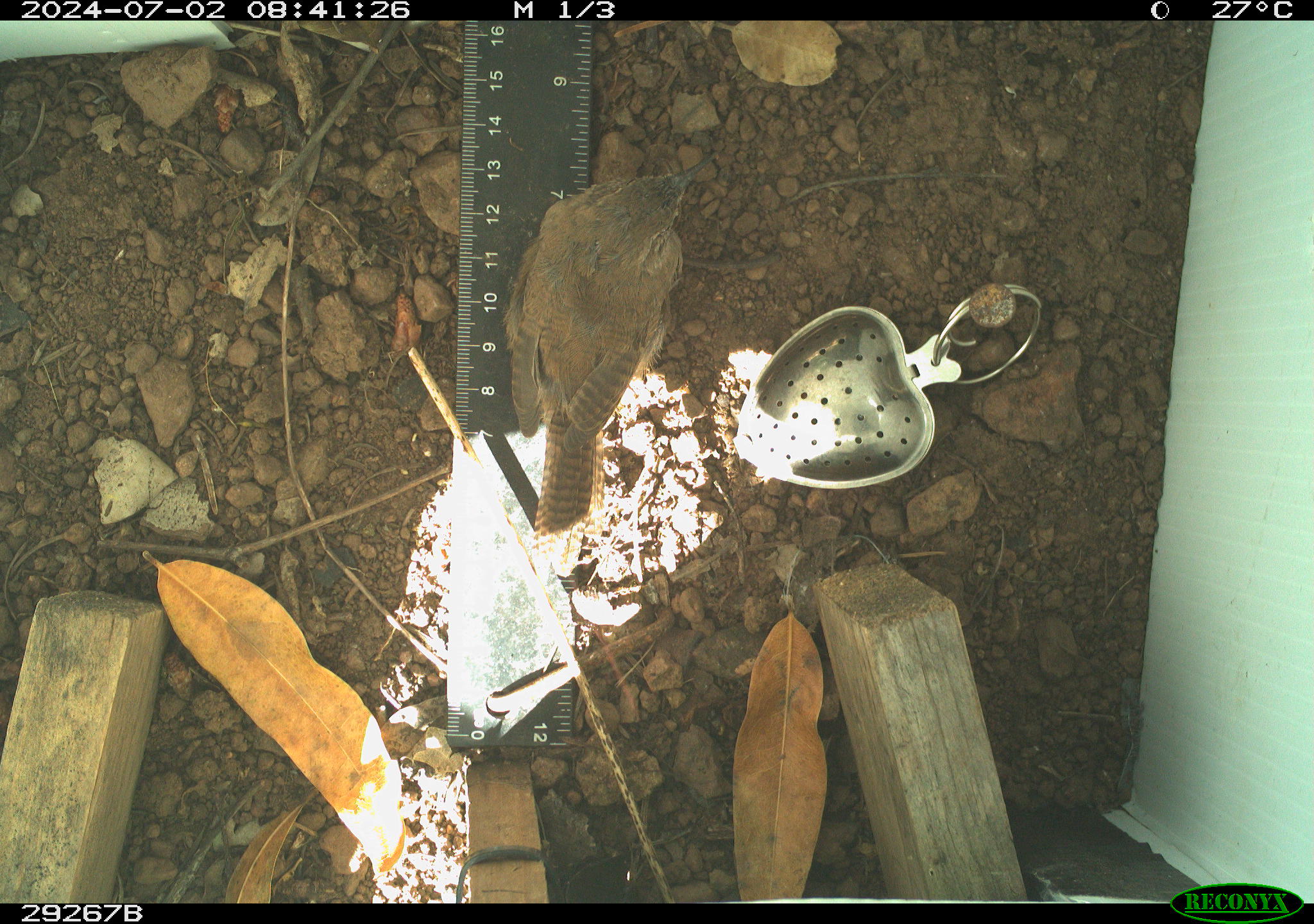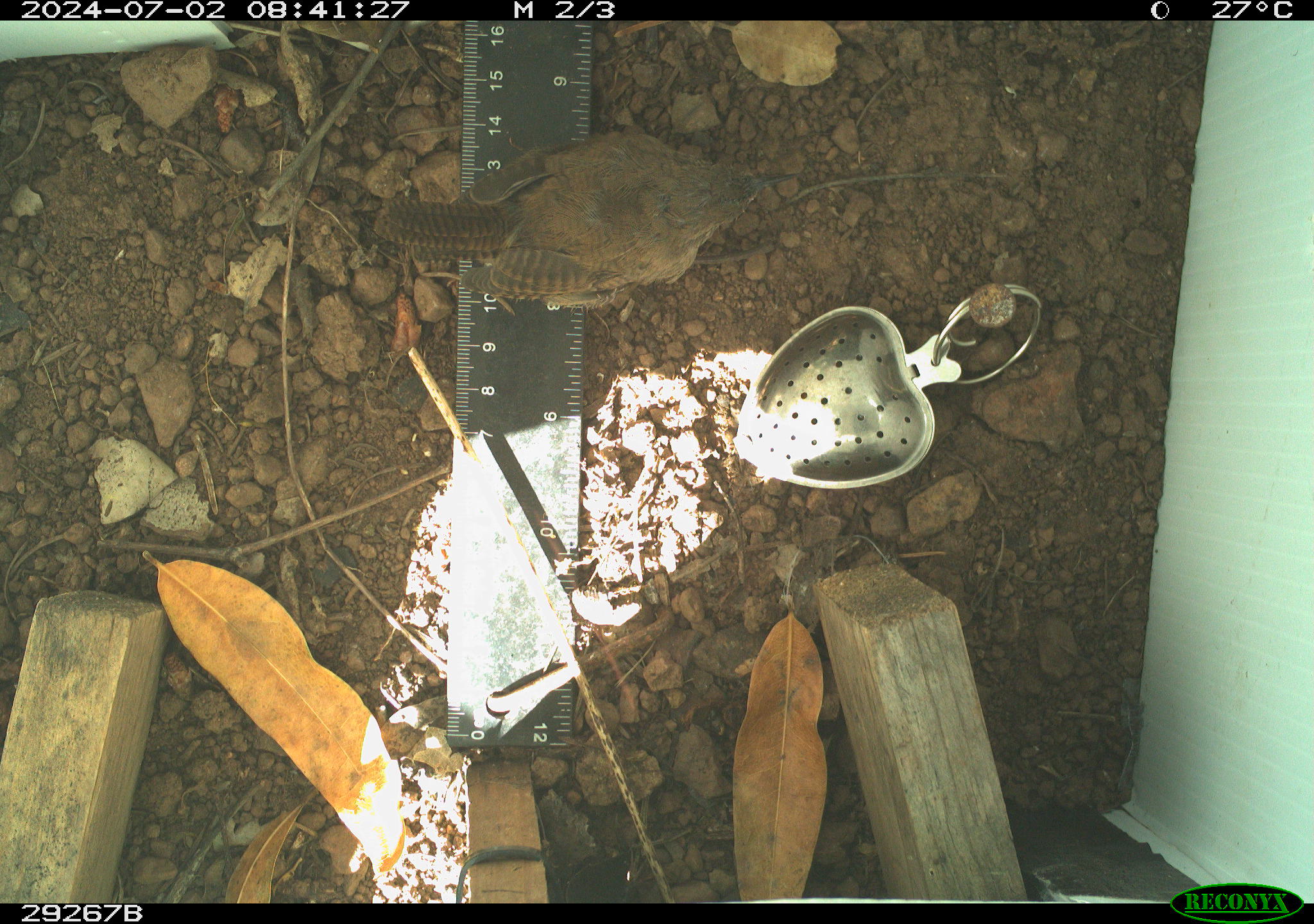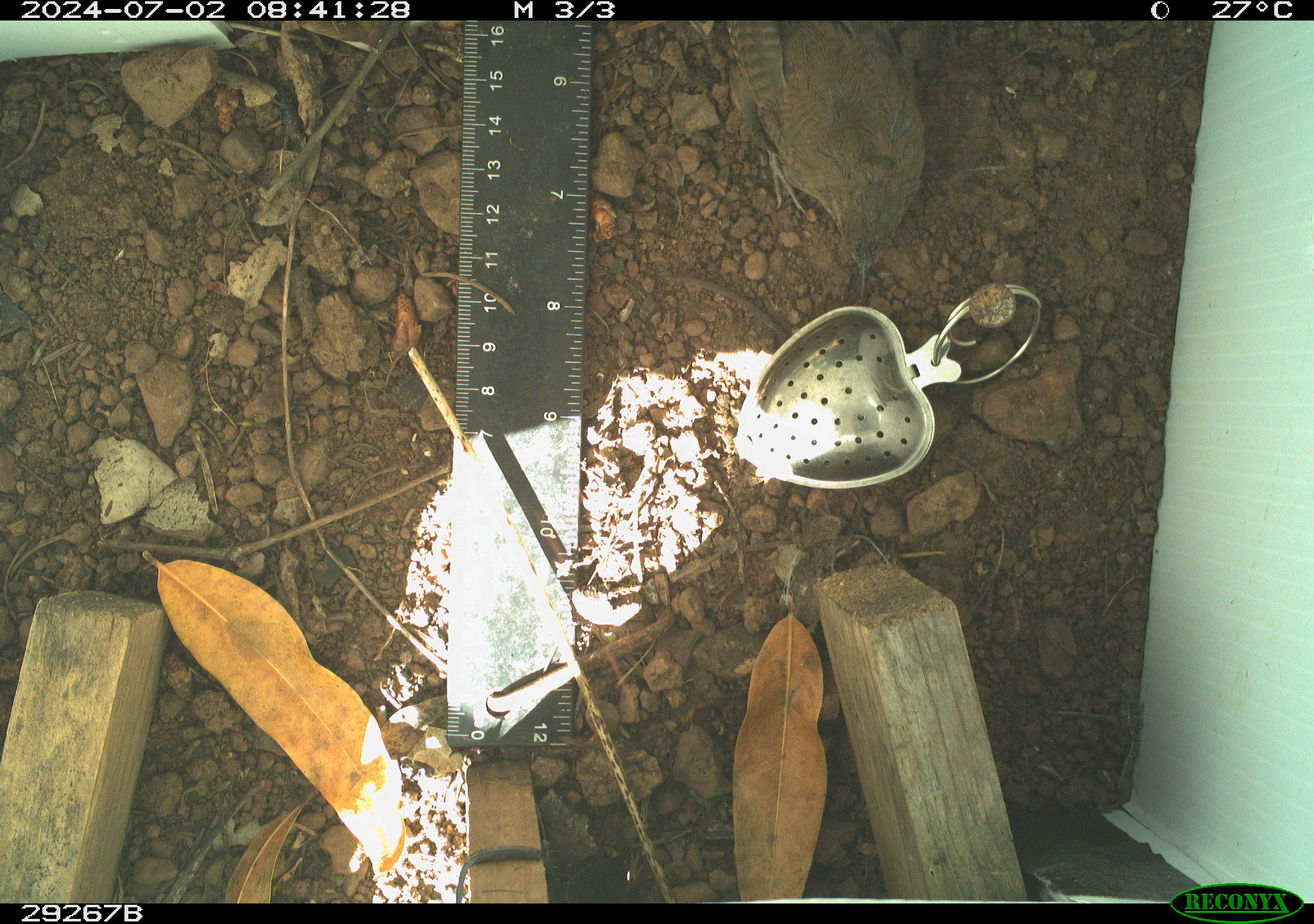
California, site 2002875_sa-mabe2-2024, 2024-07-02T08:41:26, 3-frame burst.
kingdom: Animalia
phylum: Chordata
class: Aves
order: Passeriformes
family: Troglodytidae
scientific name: Troglodytidae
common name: wren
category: troglodytidae family